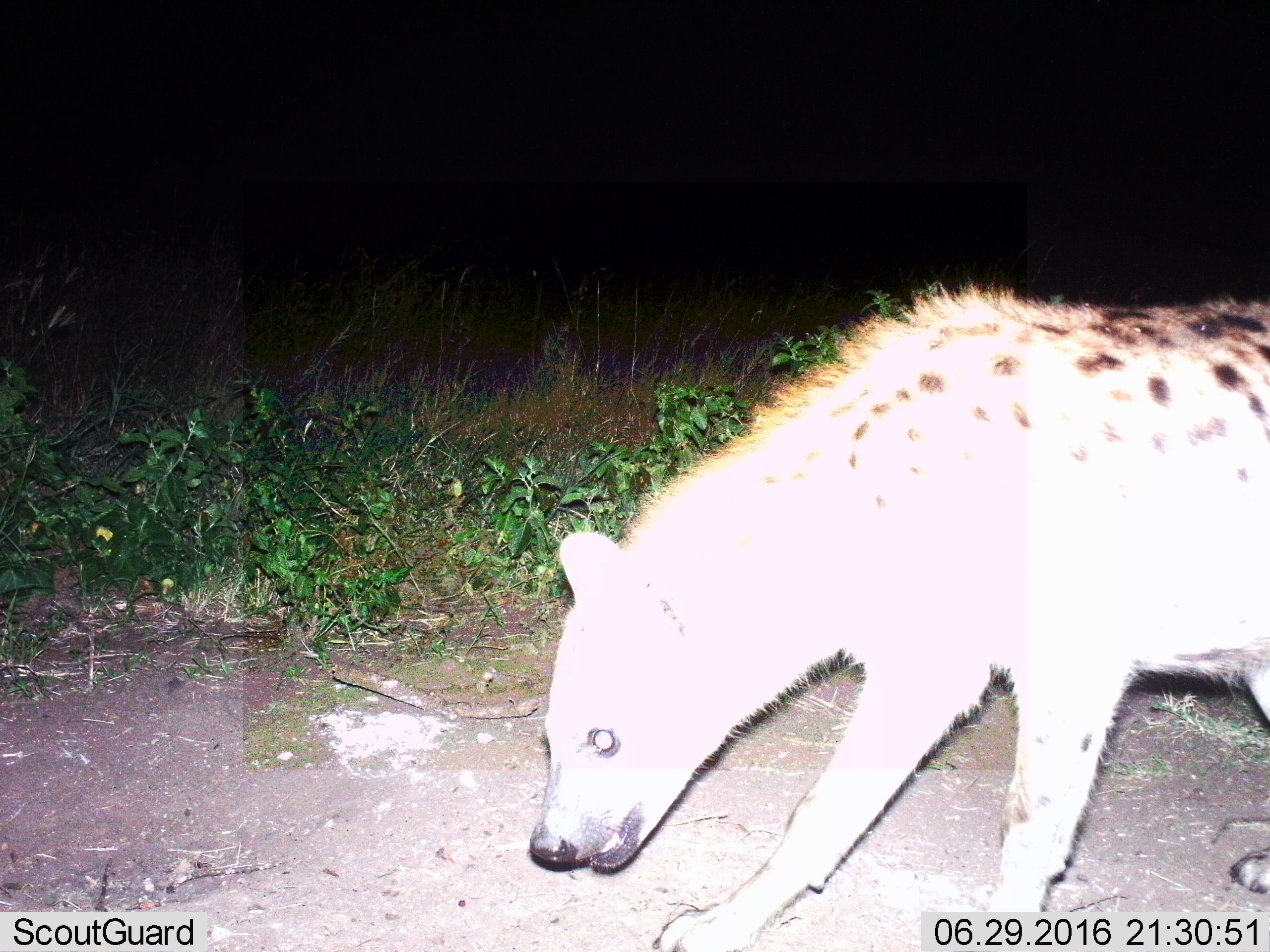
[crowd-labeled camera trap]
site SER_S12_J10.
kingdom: Animalia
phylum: Chordata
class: Mammalia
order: Carnivora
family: Hyaenidae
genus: Crocuta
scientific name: Crocuta crocuta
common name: spotted hyena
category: hyenaspotted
Hyenaspotted (spotted hyena) (Crocuta crocuta), count 1. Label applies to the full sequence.